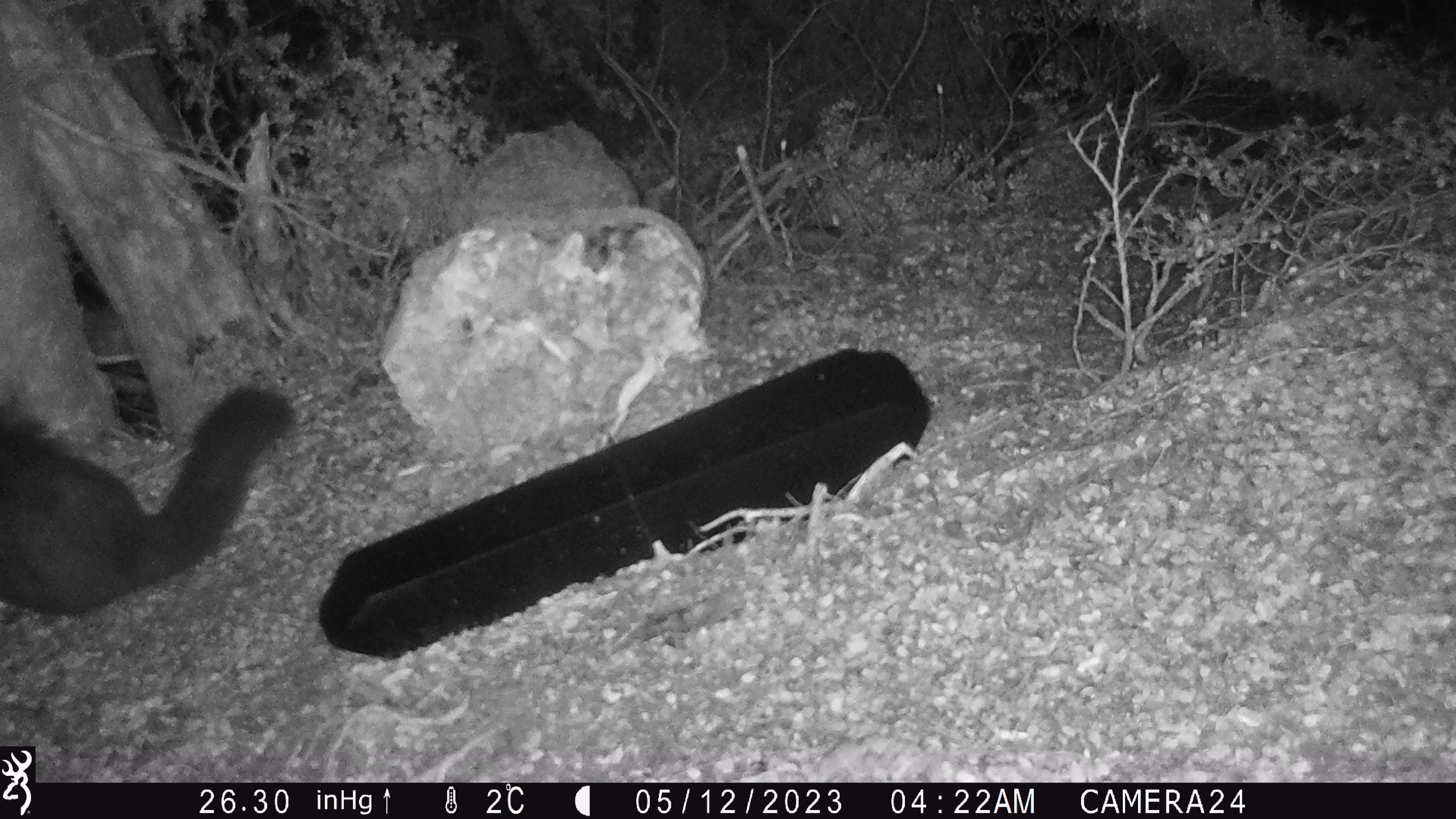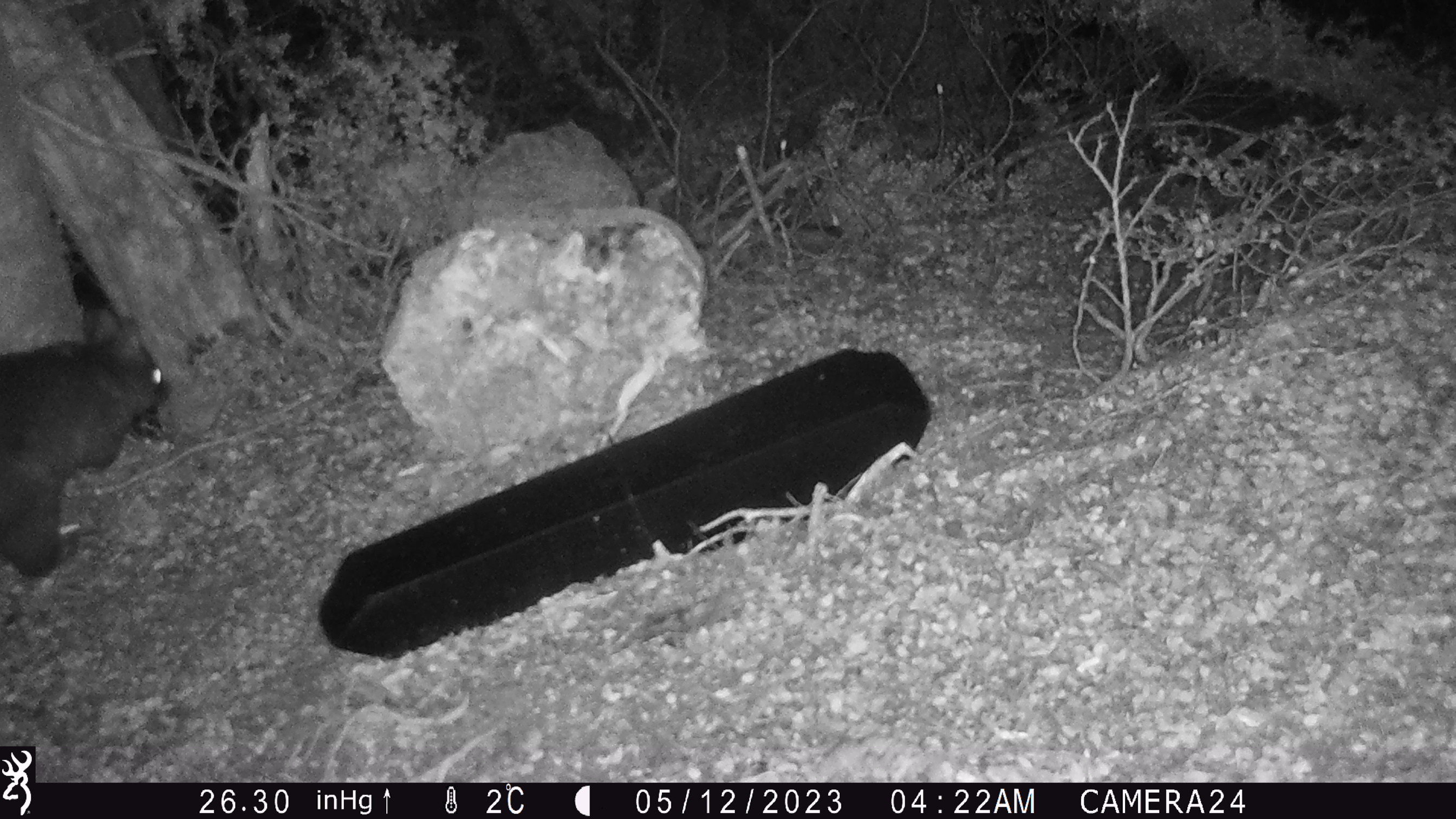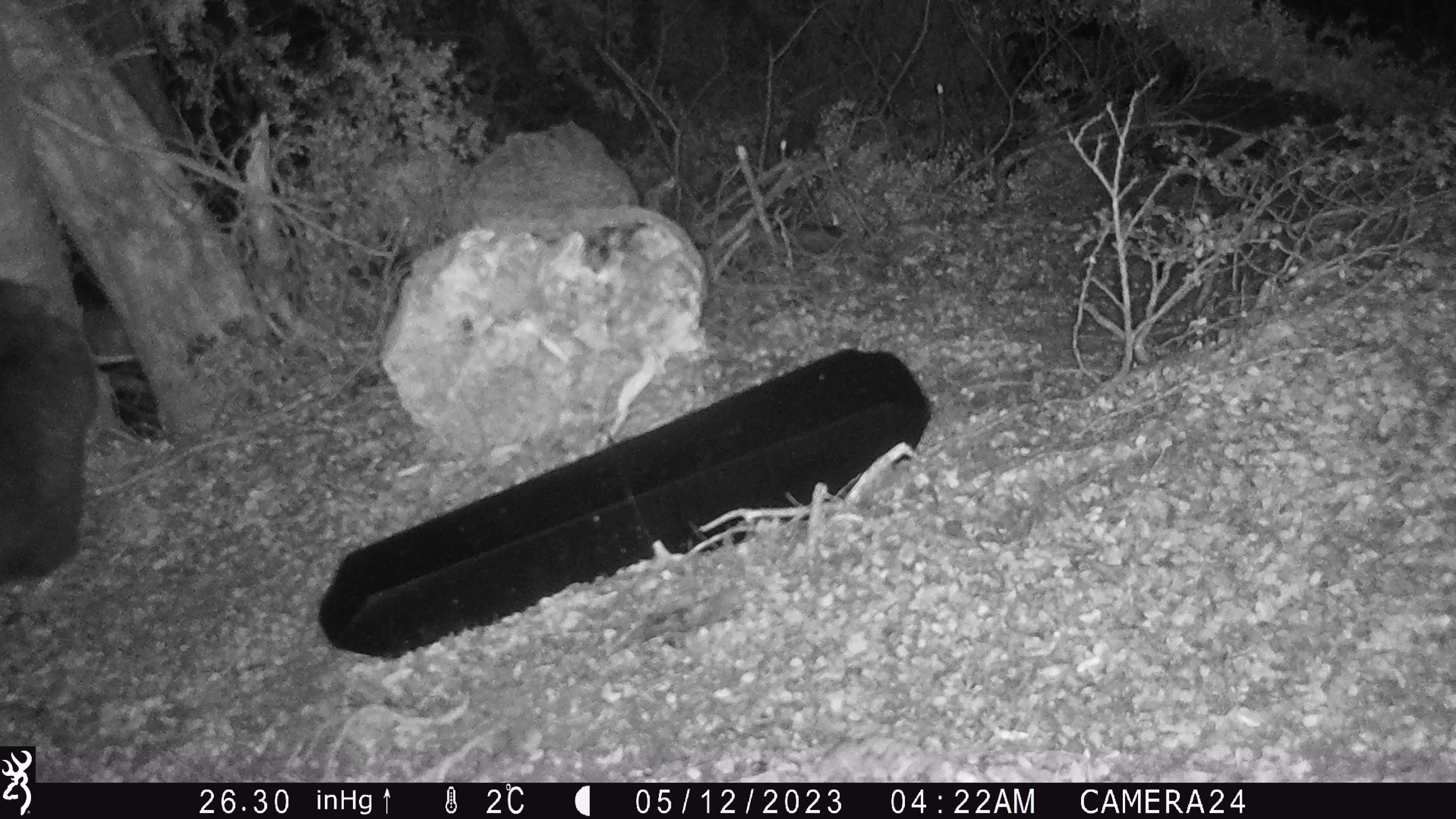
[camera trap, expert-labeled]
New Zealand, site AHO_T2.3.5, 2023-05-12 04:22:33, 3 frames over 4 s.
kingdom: Animalia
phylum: Chordata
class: Mammalia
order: Carnivora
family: Mustelidae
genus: Mustela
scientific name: Mustela erminea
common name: stoat